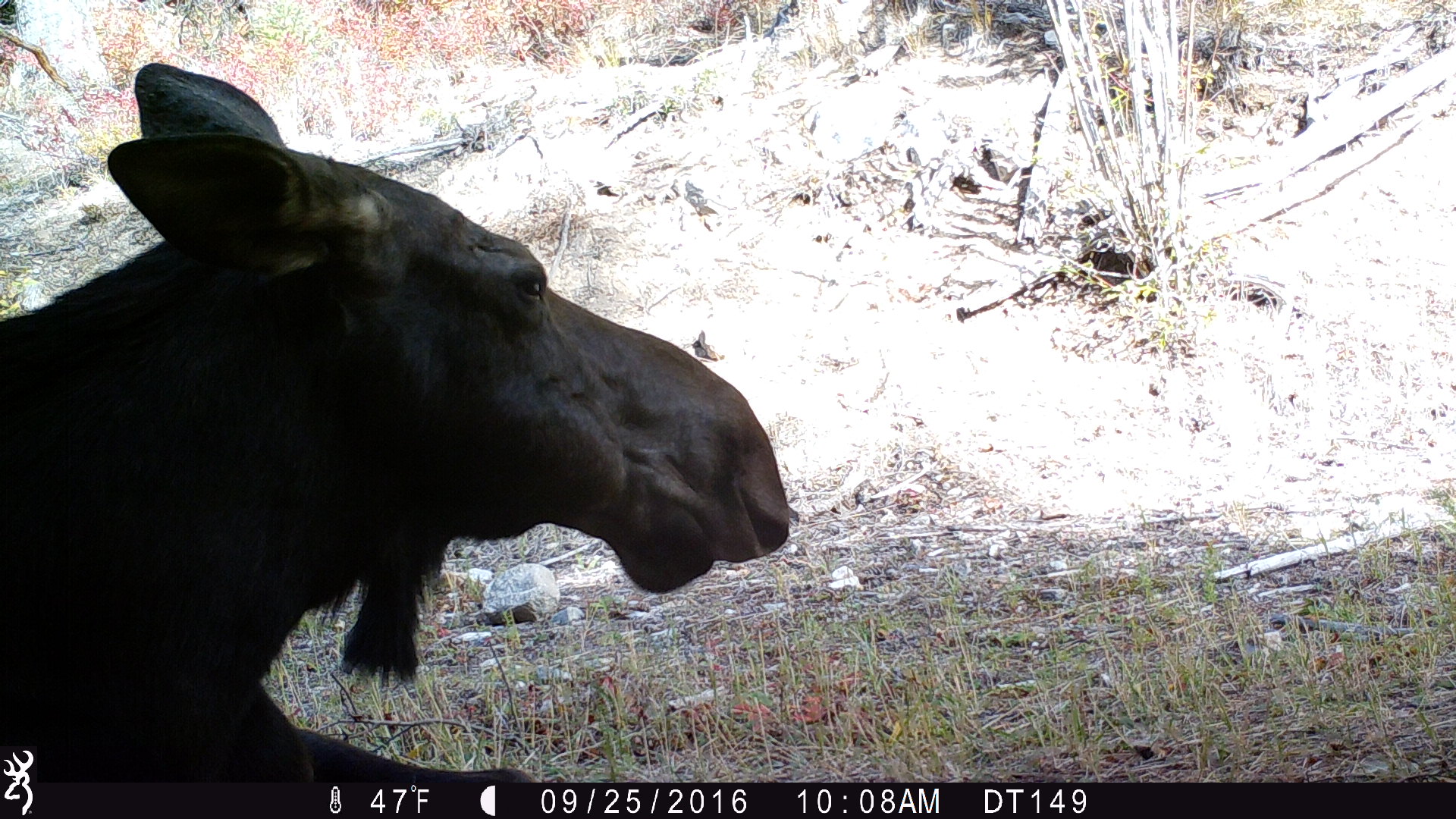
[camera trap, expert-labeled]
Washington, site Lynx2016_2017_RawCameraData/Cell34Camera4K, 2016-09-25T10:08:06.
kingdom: Animalia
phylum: Chordata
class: Mammalia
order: Artiodactyla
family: Cervidae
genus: Alces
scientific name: Alces alces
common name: moose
Alces alces (moose). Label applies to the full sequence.